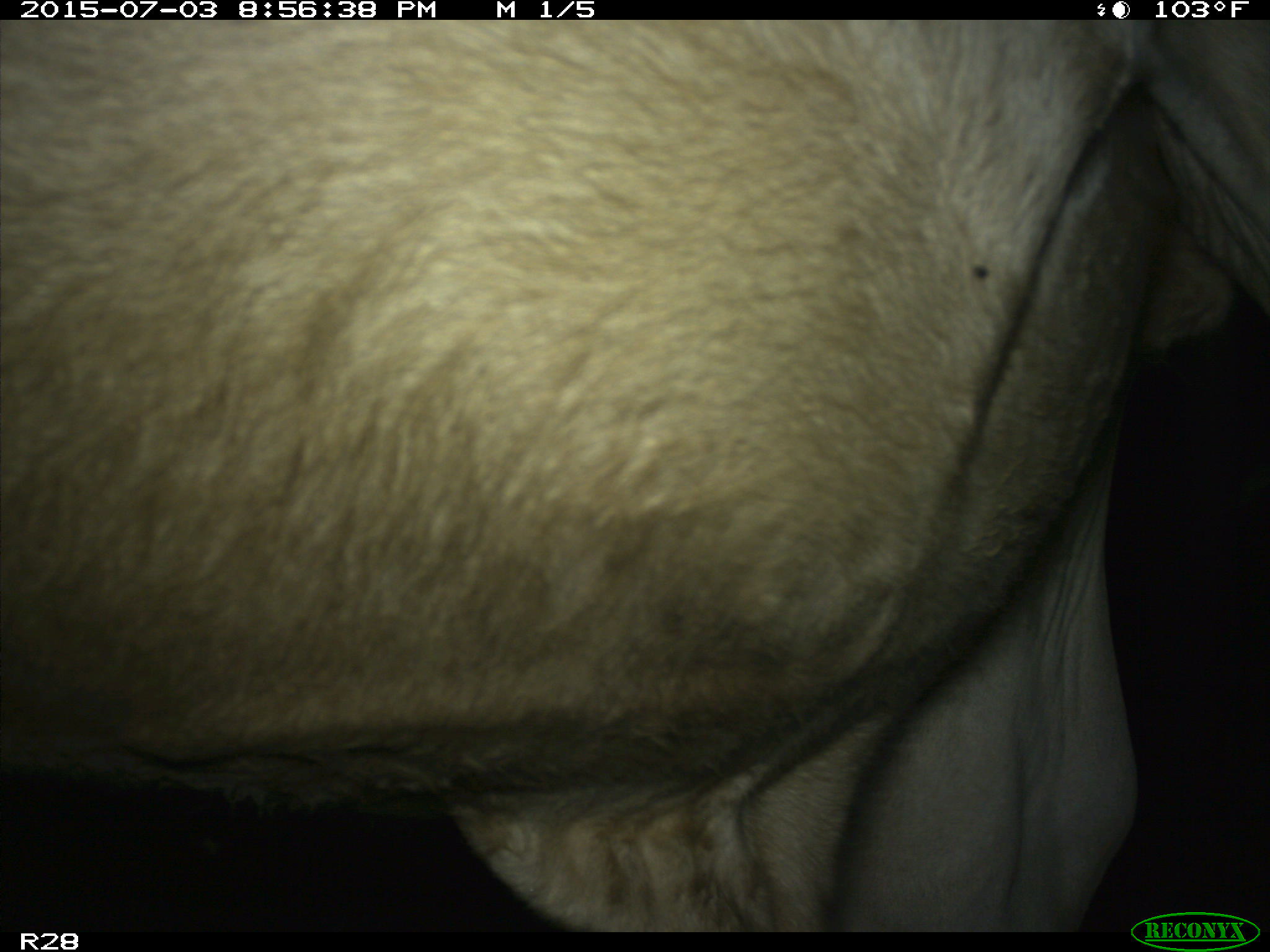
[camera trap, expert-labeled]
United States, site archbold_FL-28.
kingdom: Animalia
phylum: Chordata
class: Mammalia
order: Artiodactyla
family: Bovidae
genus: Bos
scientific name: Bos taurus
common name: domestic cow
Bos taurus (domestic cow).